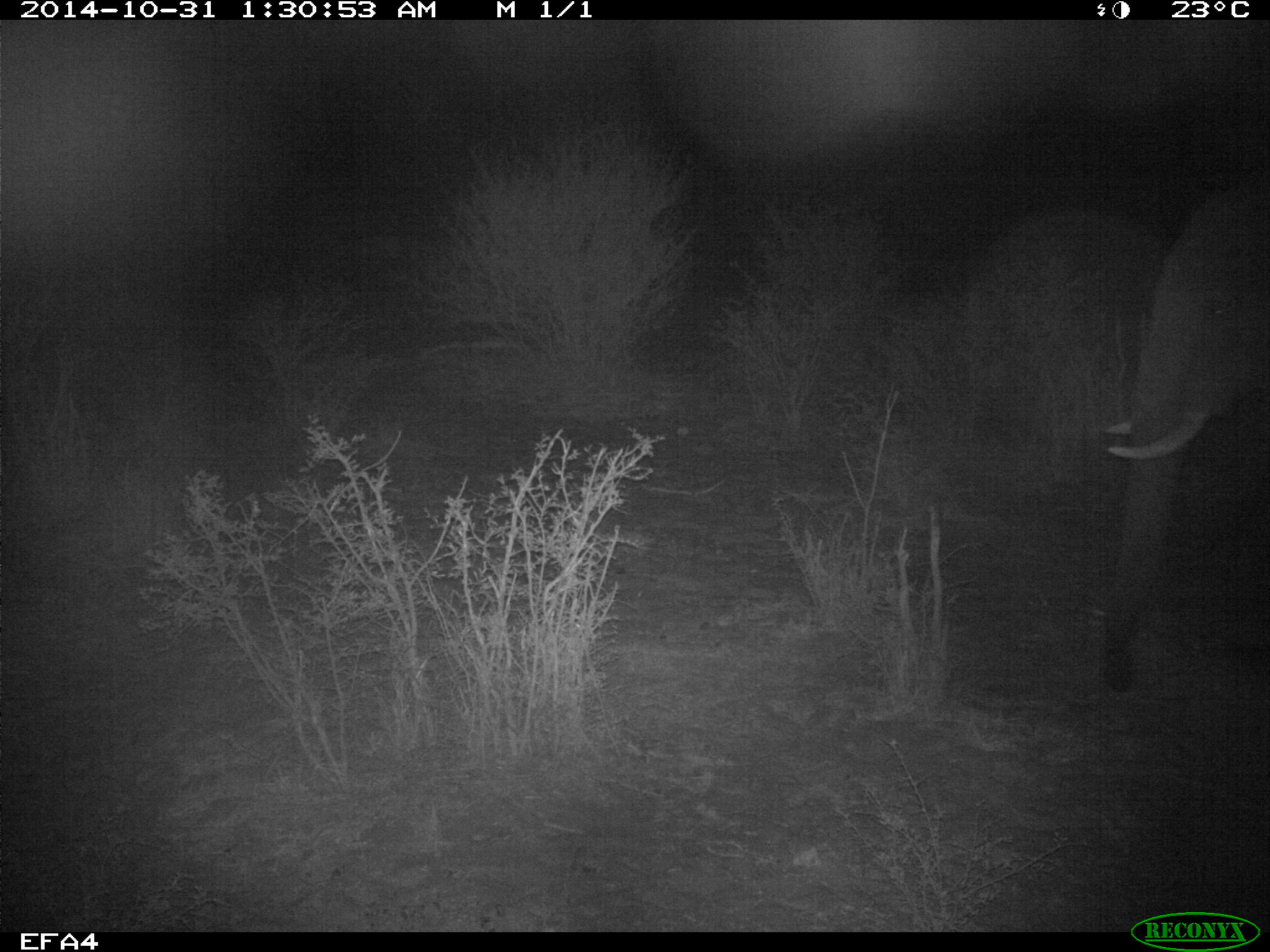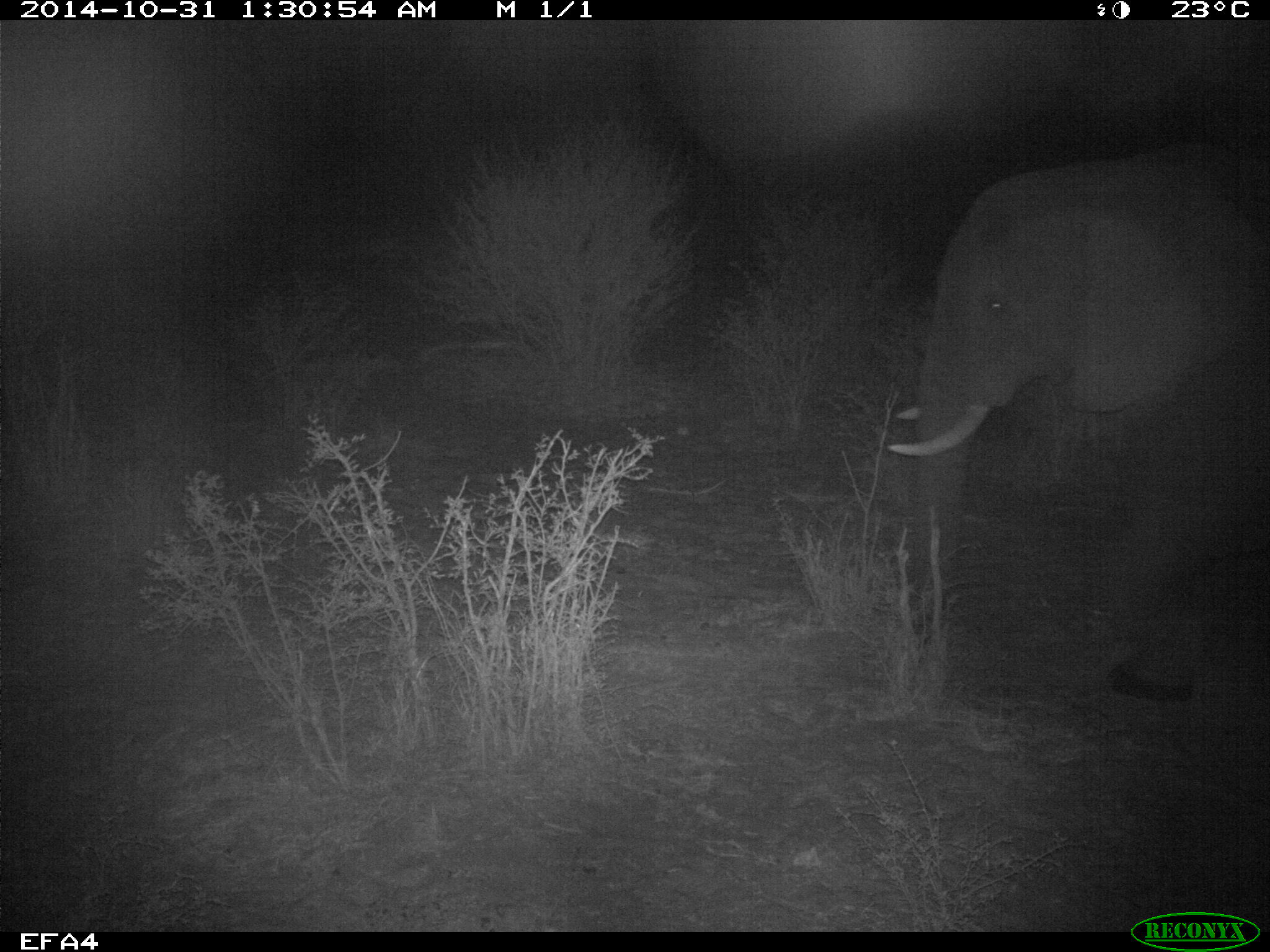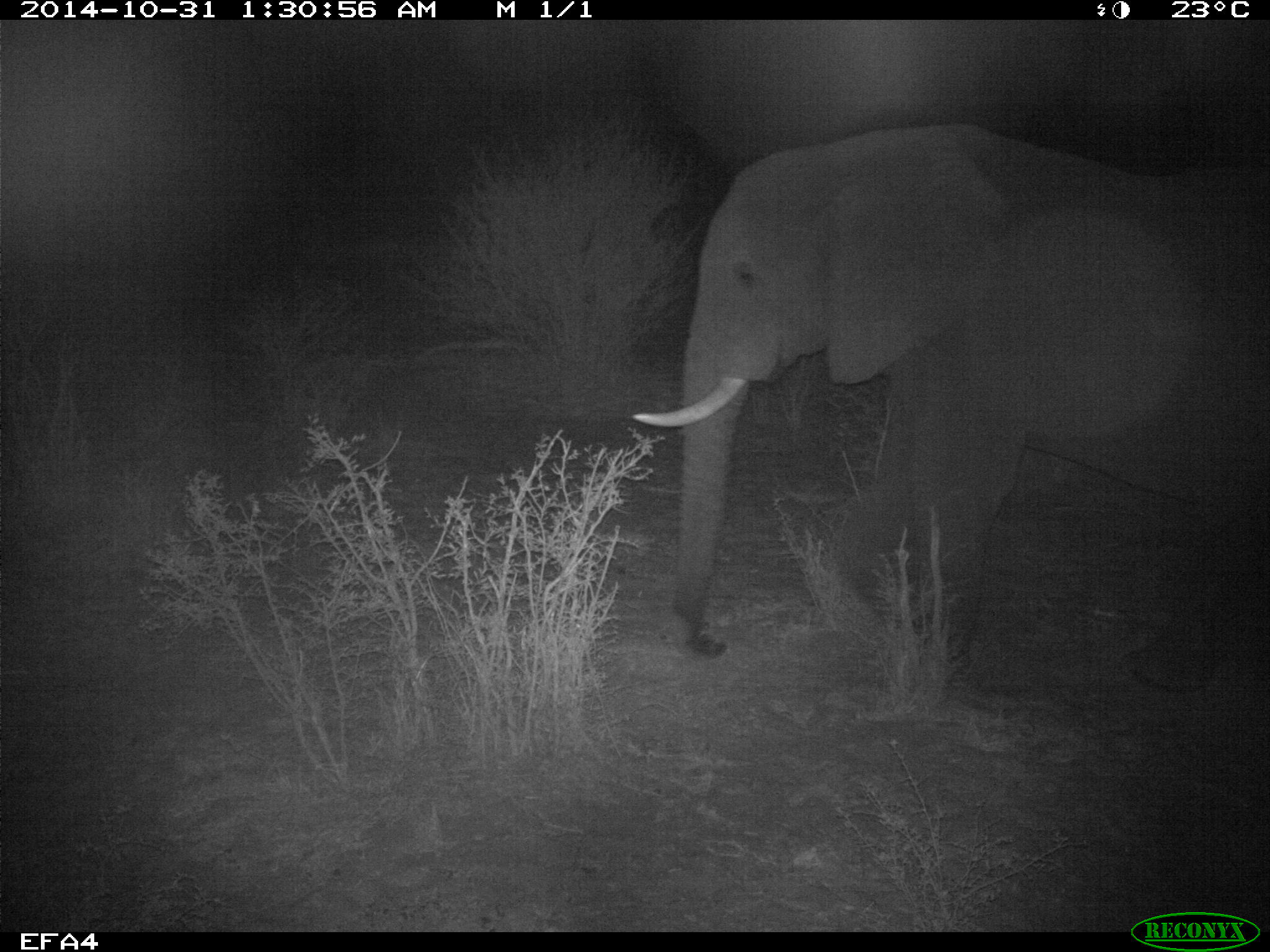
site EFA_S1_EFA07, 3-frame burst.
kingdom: Animalia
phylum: Chordata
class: Mammalia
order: Proboscidea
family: Elephantidae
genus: Loxodonta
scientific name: Loxodonta africana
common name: african bush elephant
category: elephant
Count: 1.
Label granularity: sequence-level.